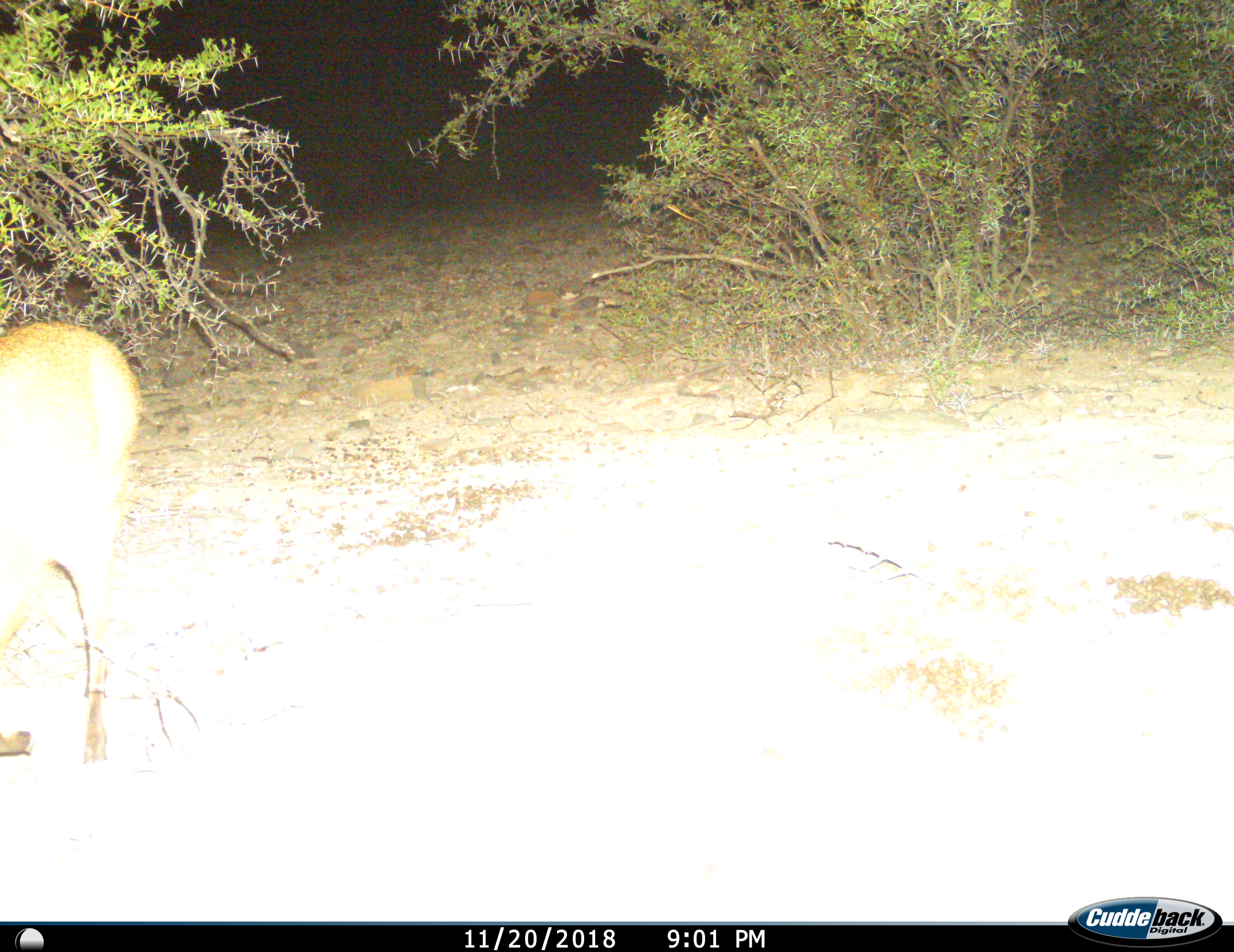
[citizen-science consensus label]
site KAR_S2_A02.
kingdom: Animalia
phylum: Chordata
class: Mammalia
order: Artiodactyla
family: Bovidae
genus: Sylvicapra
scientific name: Sylvicapra grimmia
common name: common duiker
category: duikercommongrey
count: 1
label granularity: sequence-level